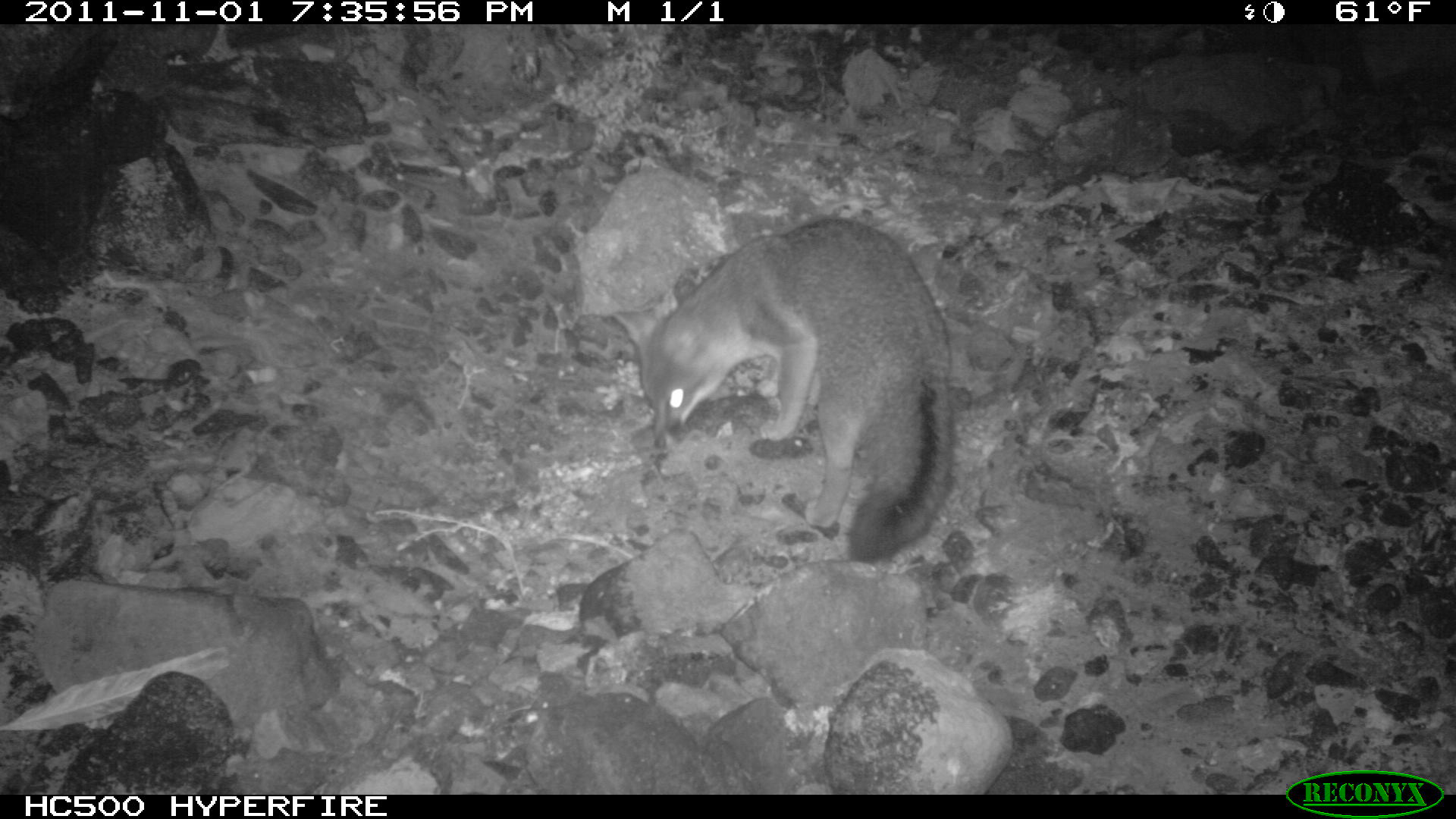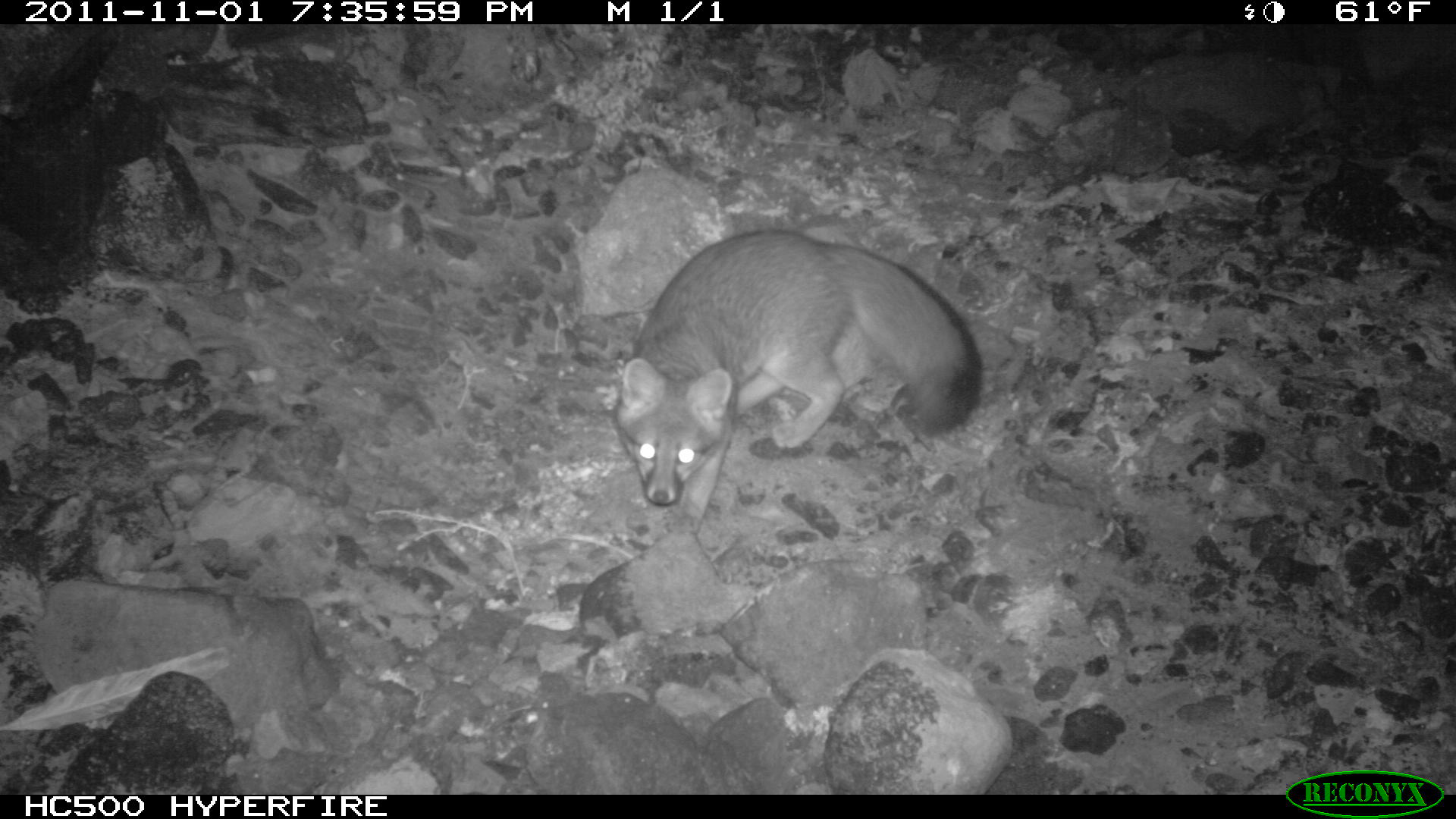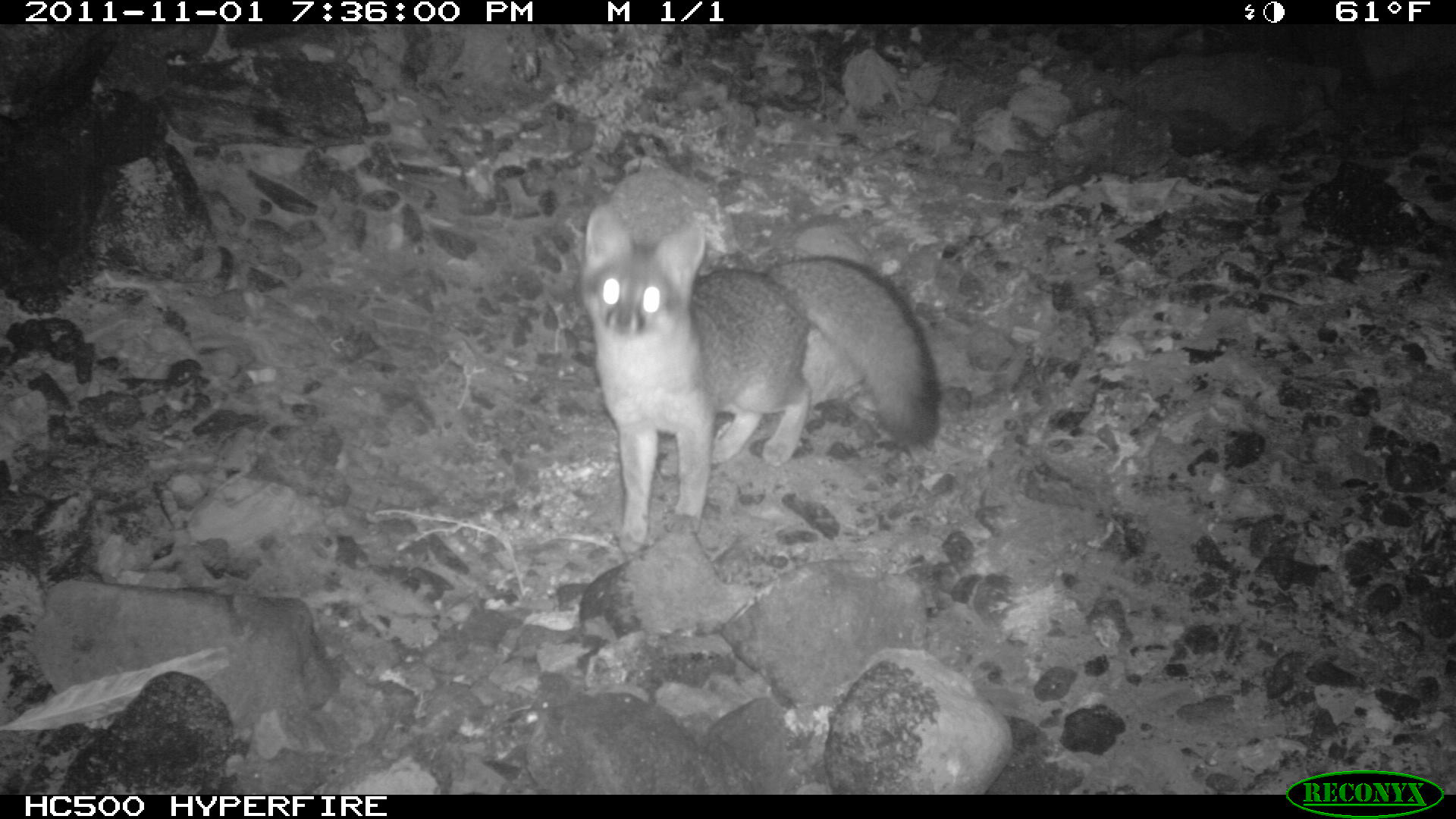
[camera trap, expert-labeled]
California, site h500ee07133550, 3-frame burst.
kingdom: Animalia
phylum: Chordata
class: Mammalia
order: Carnivora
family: Canidae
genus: Urocyon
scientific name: Urocyon littoralis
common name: island fox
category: fox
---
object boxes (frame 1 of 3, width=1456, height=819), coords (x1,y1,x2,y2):
fox: (610,217,953,559)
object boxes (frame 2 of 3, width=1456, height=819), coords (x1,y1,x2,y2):
fox: (610,228,983,534)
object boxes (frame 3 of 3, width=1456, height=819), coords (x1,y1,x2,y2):
fox: (578,200,938,552)